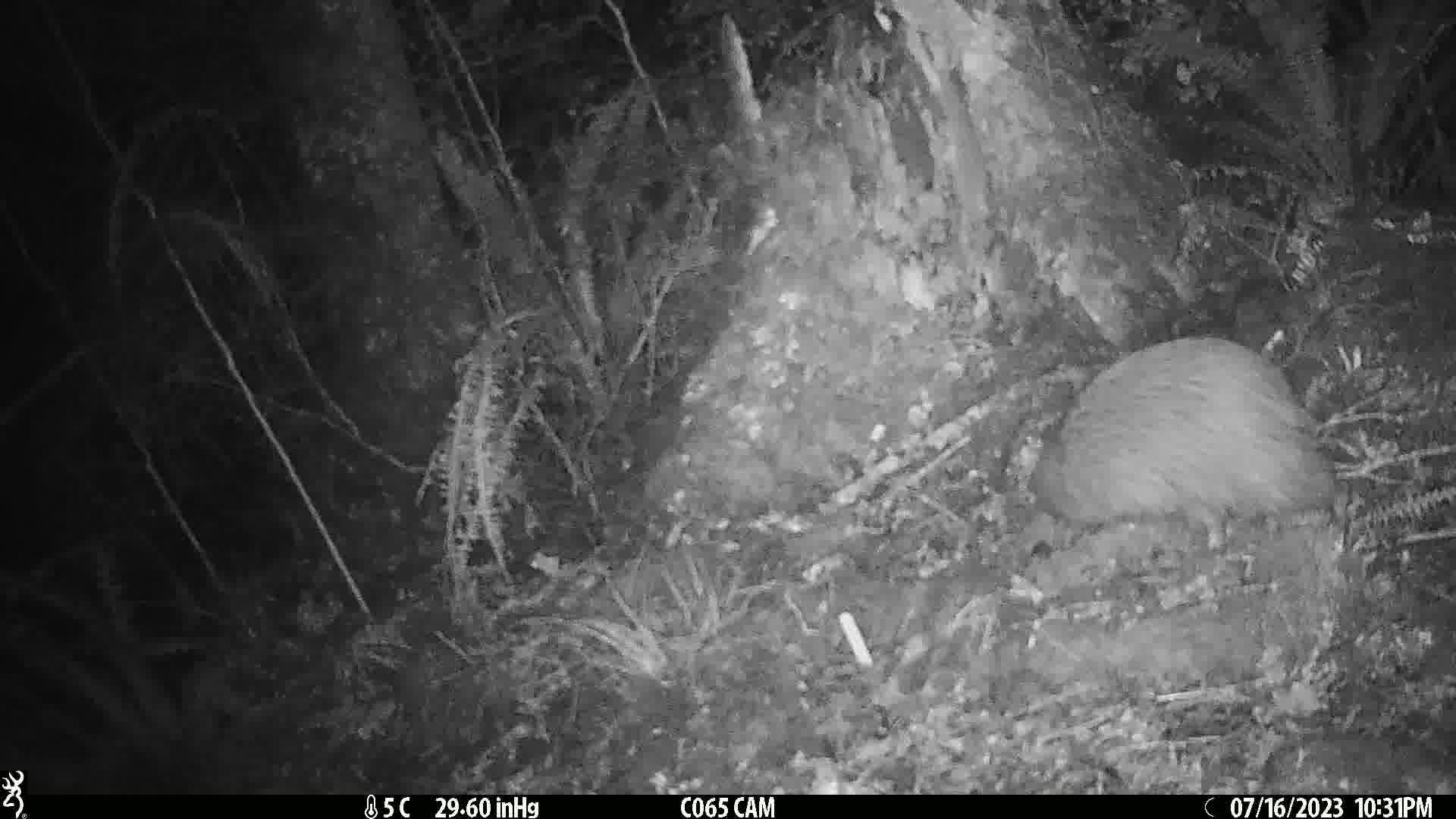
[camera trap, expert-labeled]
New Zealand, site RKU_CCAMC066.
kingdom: Animalia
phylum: Chordata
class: Aves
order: Apterygiformes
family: Apterygidae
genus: Apteryx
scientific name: Apteryx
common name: kiwi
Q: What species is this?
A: Kiwi (Apteryx).